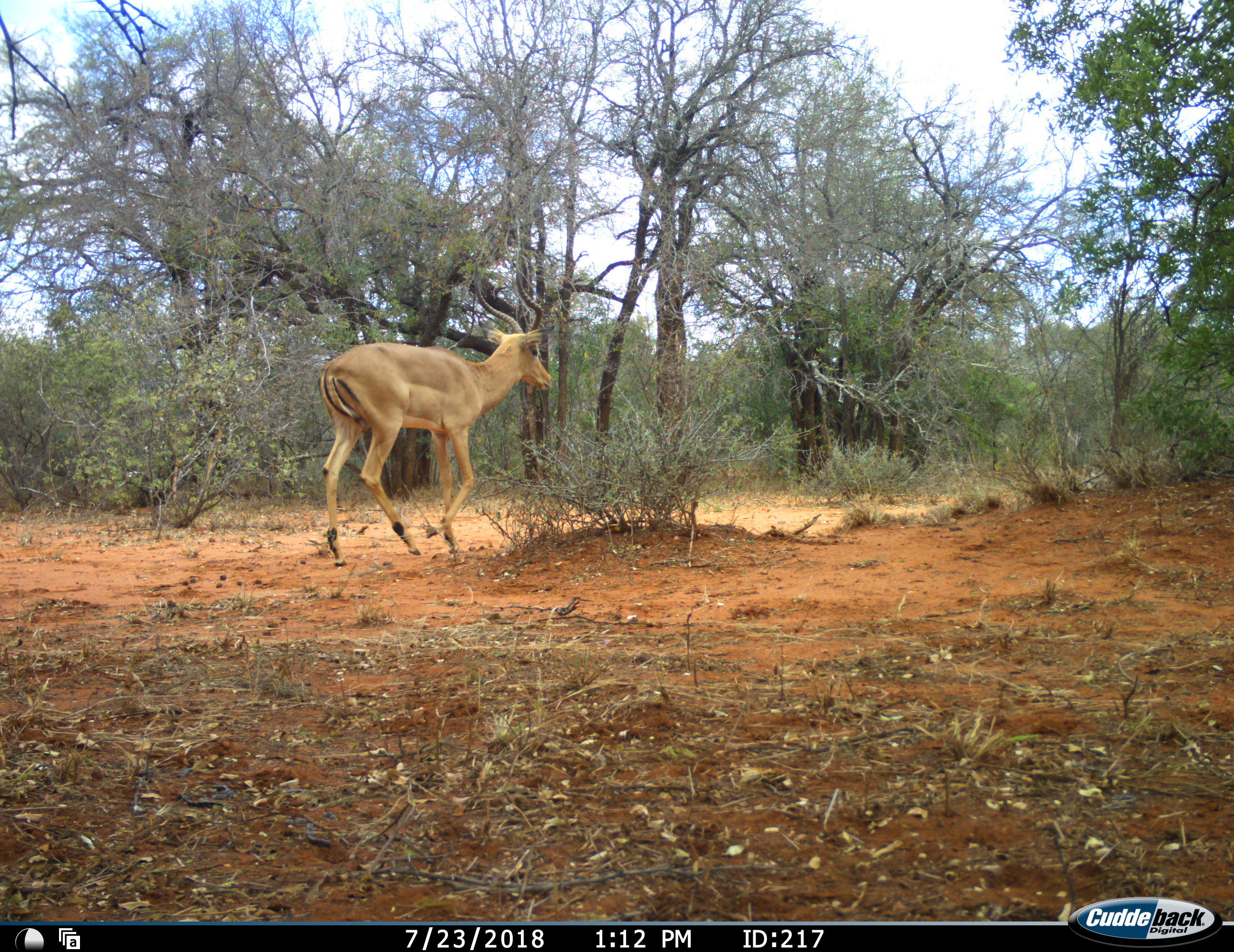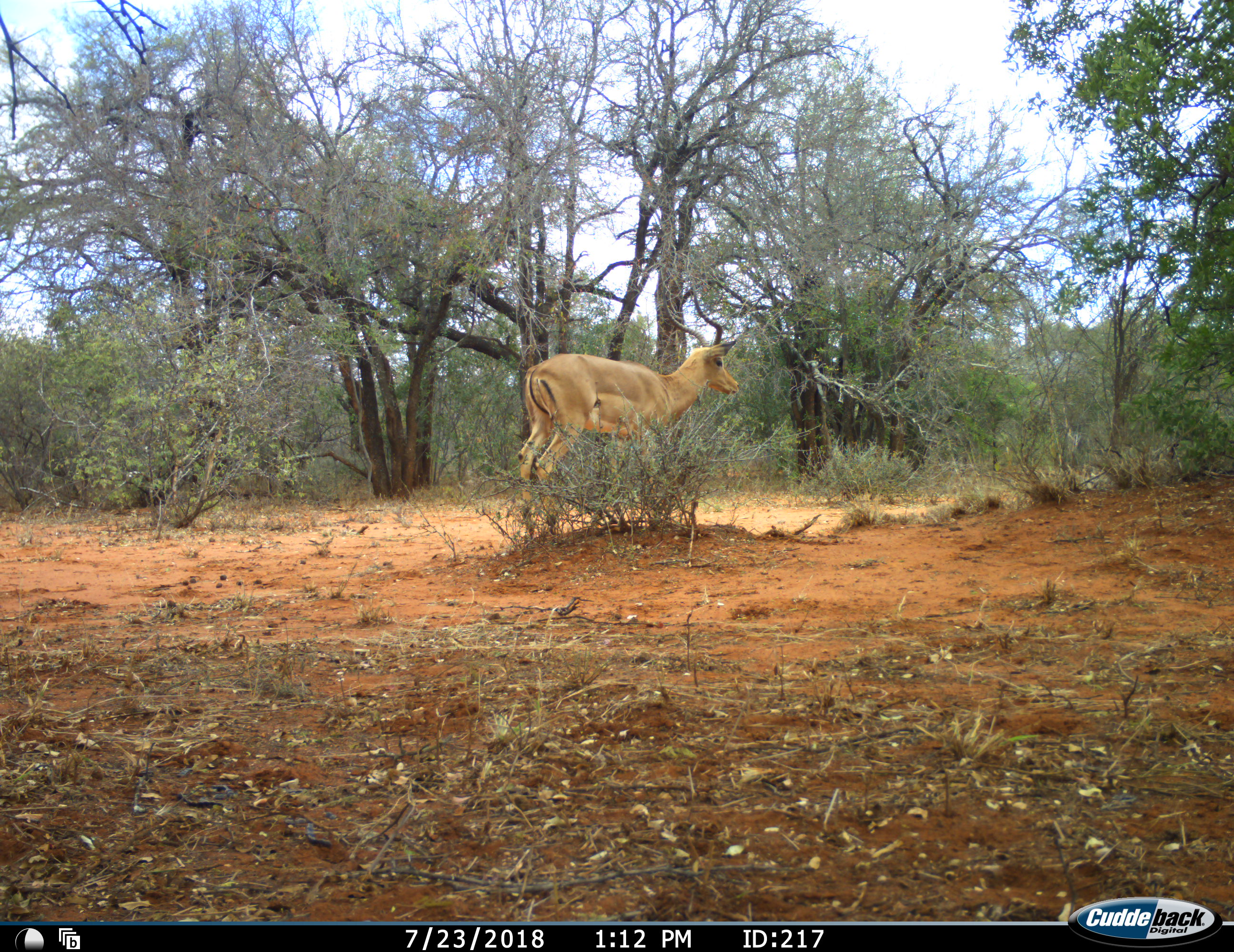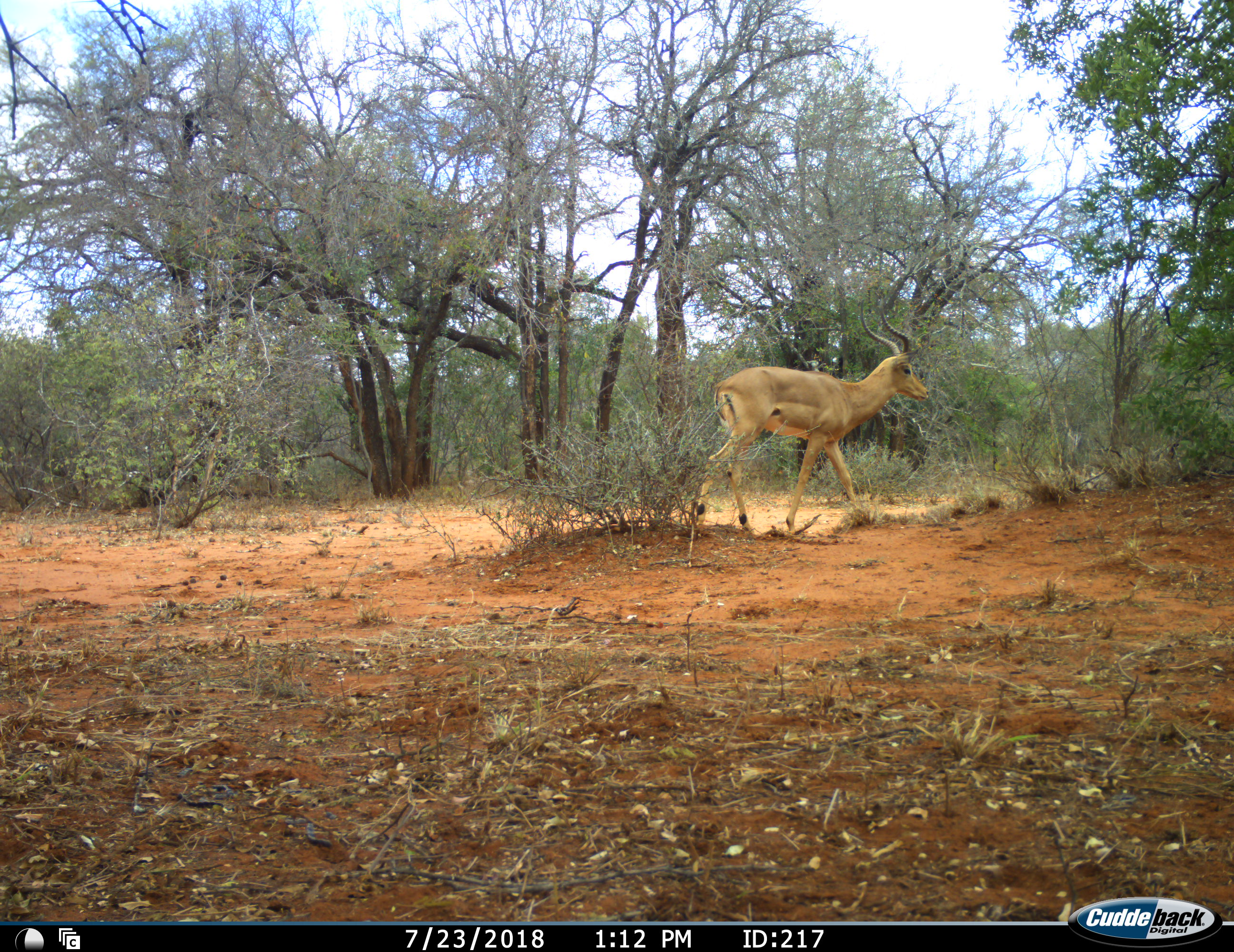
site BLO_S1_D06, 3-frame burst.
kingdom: Animalia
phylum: Chordata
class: Mammalia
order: Artiodactyla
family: Bovidae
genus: Aepyceros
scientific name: Aepyceros melampus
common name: impala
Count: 1.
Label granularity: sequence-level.